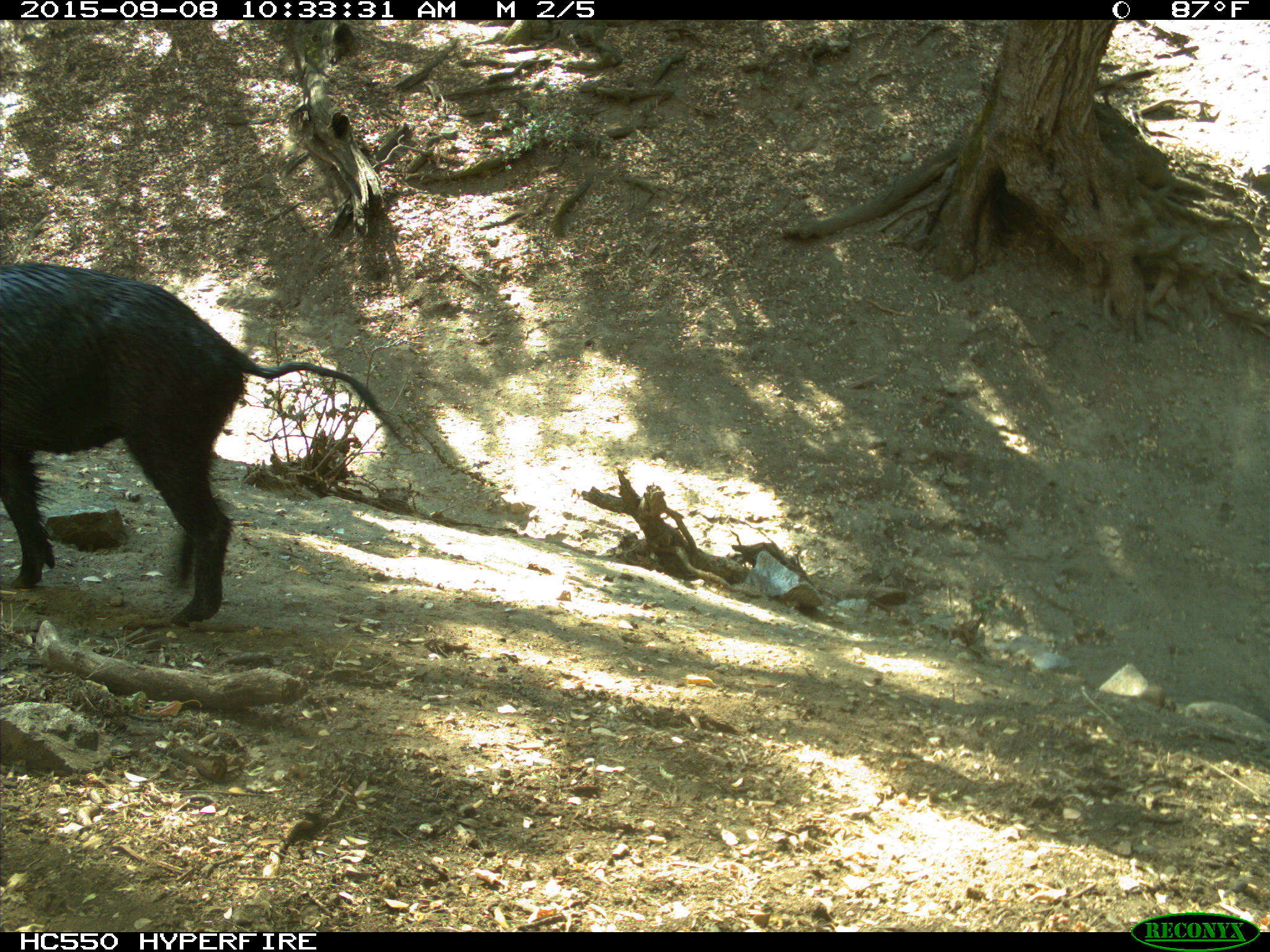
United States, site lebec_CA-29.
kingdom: Animalia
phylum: Chordata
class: Mammalia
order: Artiodactyla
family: Suidae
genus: Sus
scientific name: Sus scrofa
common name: wild boar